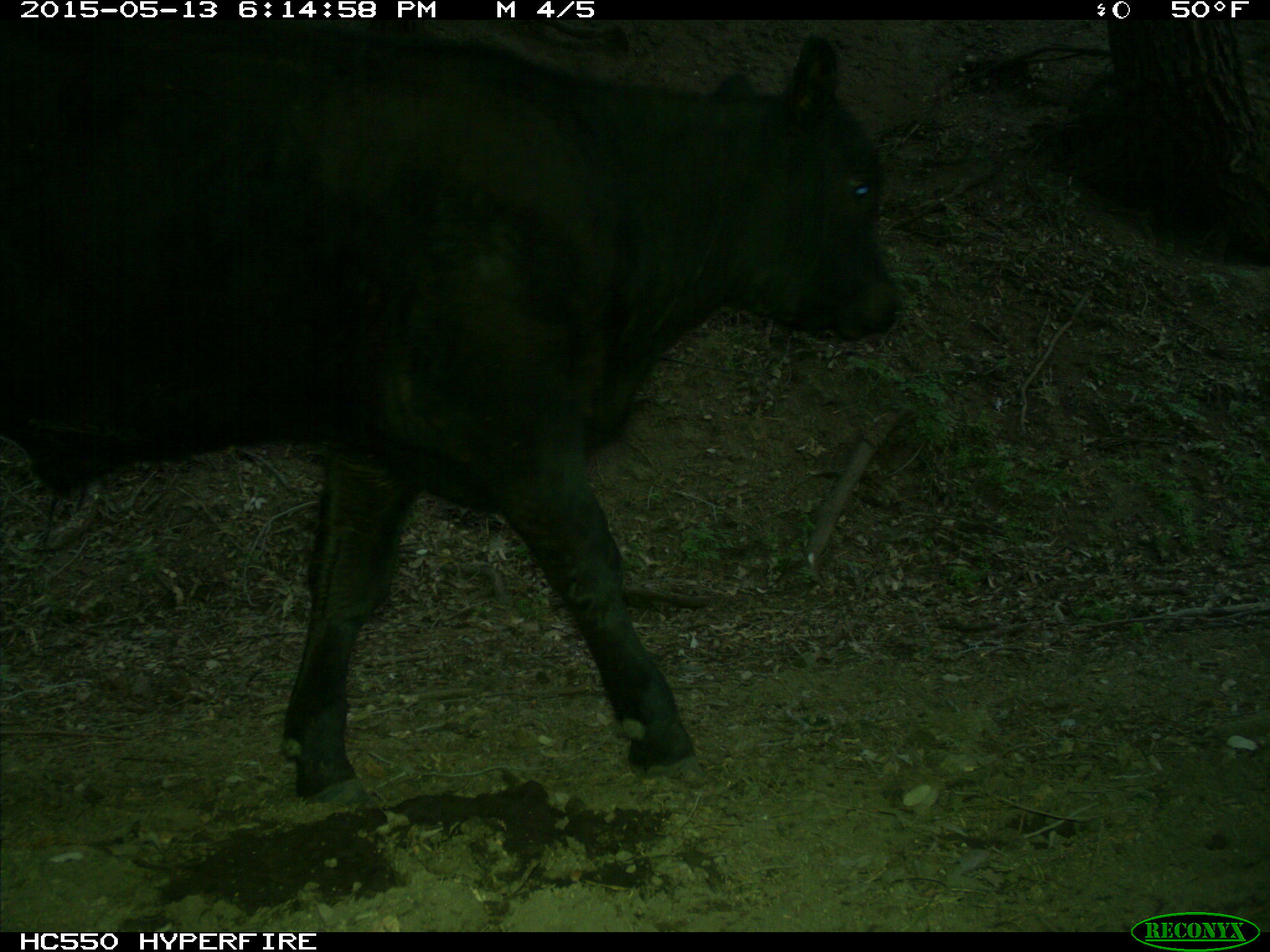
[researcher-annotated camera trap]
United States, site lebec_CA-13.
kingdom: Animalia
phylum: Chordata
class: Mammalia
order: Artiodactyla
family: Bovidae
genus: Bos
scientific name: Bos taurus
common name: domestic cow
Bos taurus (domestic cow).